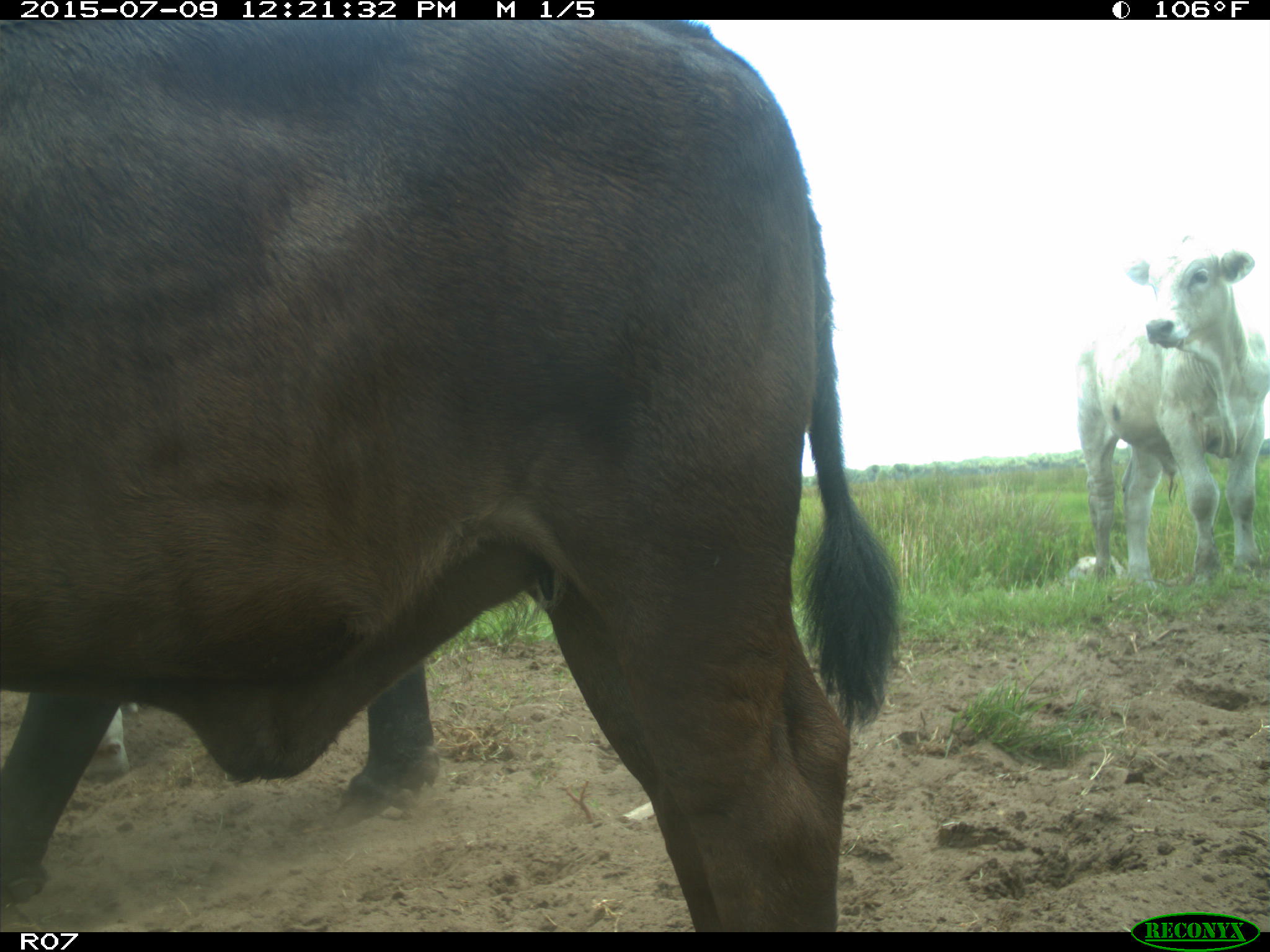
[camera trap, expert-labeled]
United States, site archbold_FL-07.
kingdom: Animalia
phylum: Chordata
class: Mammalia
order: Artiodactyla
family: Bovidae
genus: Bos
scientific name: Bos taurus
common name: domestic cow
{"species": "Bos taurus (domestic cow)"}